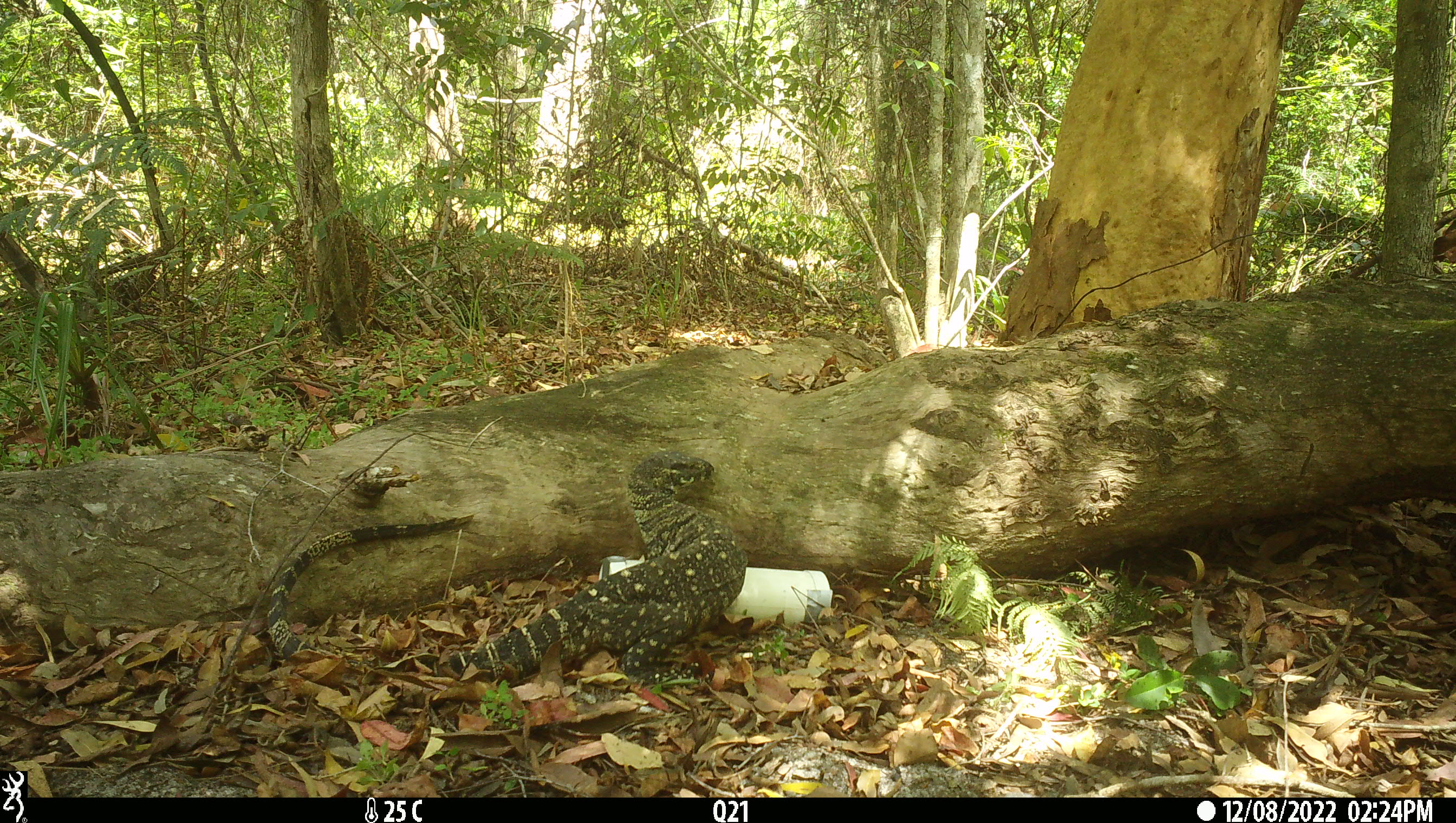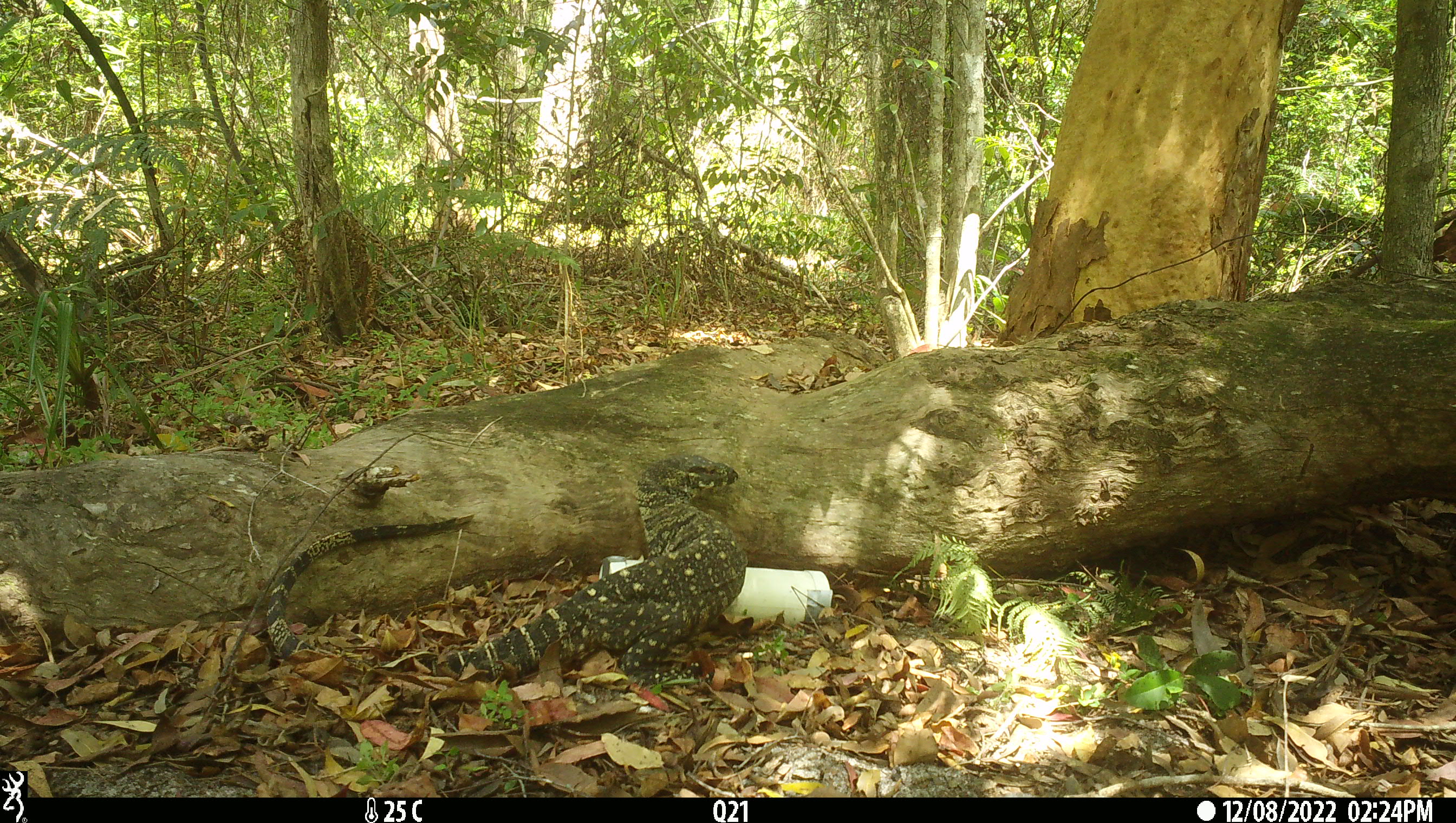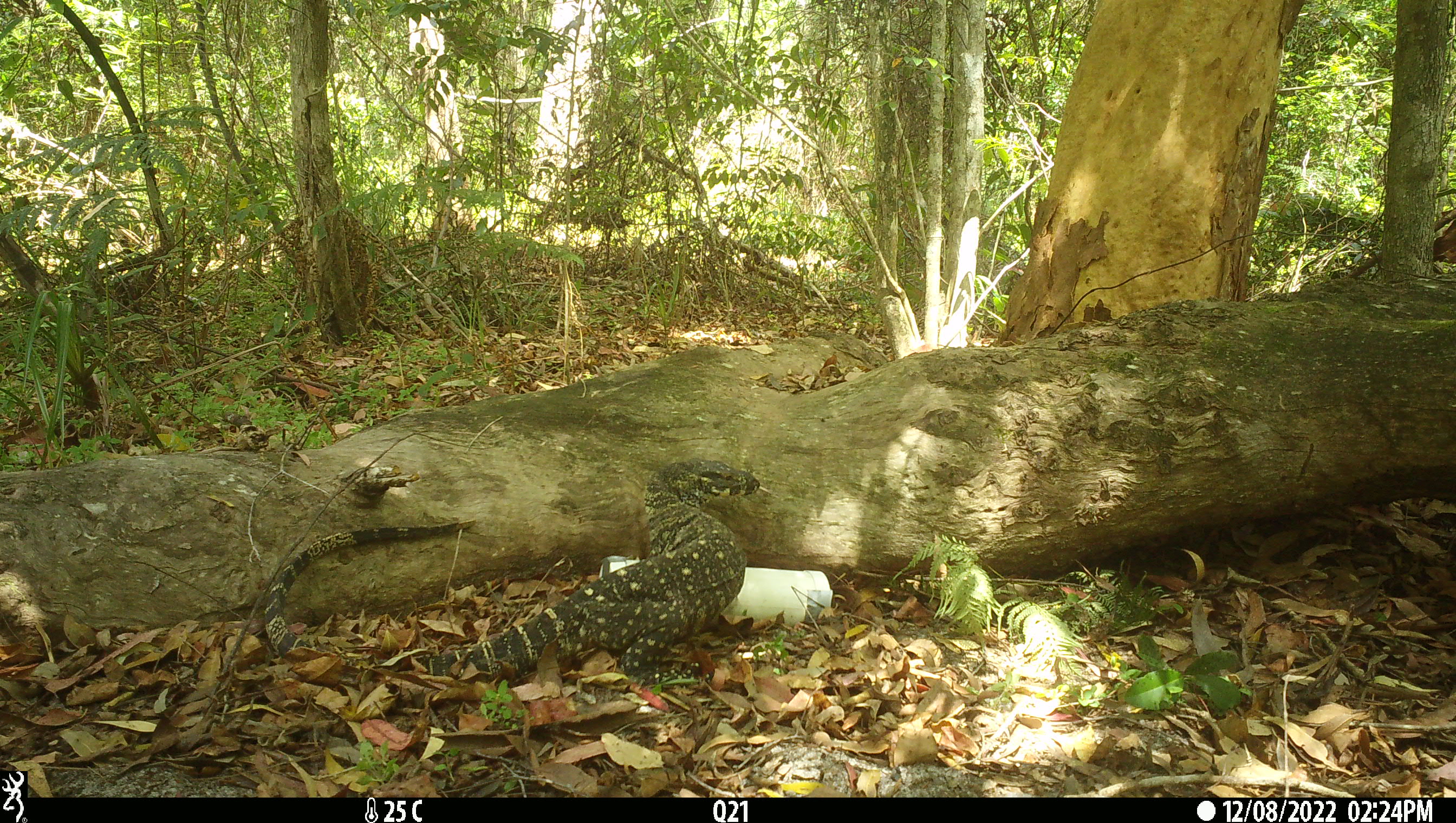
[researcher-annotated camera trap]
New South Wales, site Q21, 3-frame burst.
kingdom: Animalia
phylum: Chordata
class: Reptilia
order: Squamata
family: Varanidae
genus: Varanus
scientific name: Varanus varius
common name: lace monitor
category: goanna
Goanna (lace monitor) (Varanus varius).